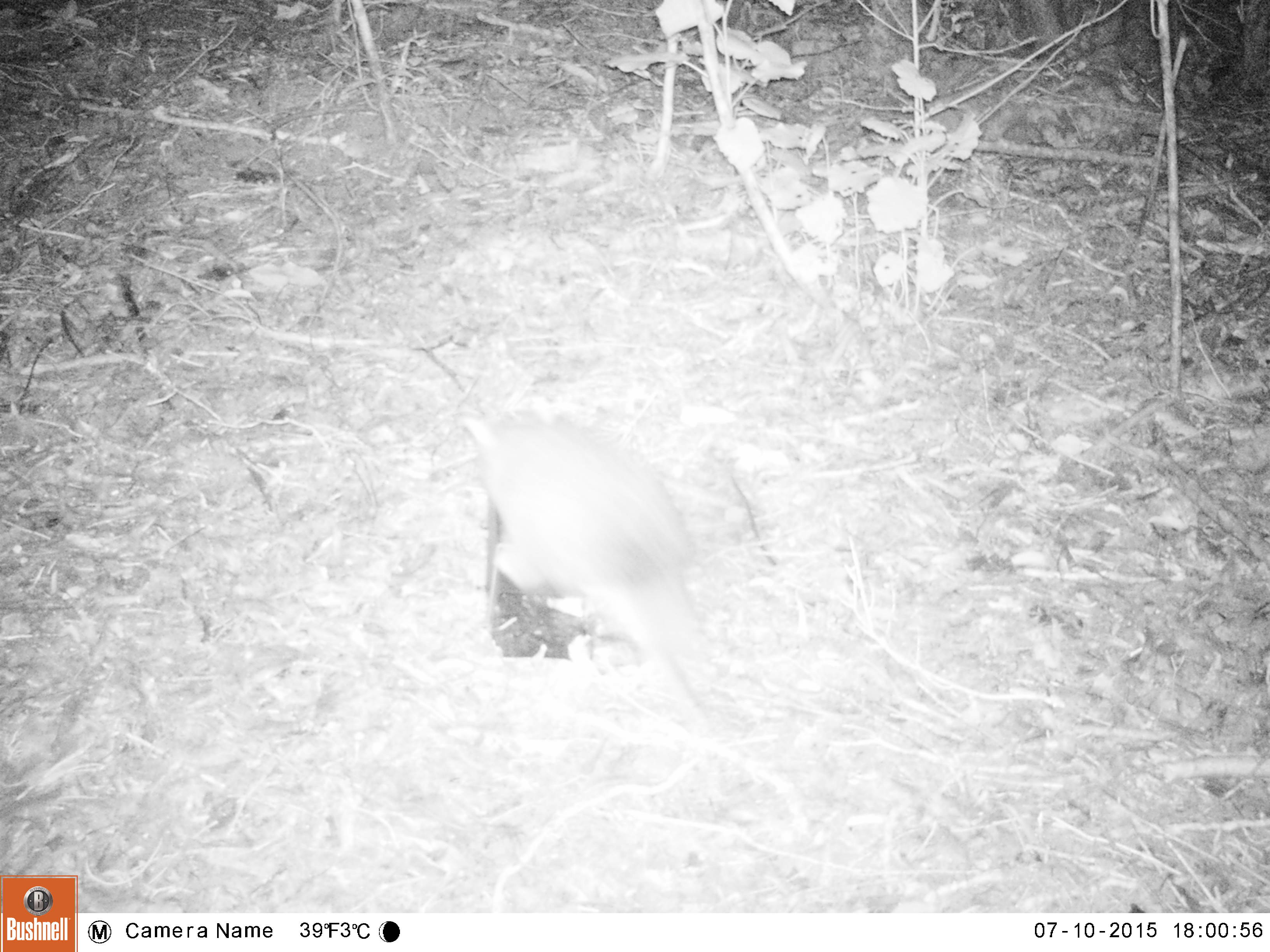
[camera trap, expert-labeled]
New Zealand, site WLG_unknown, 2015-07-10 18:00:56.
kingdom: Animalia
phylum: Chordata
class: Mammalia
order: Diprotodontia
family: Phalangeridae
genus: Trichosurus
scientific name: Trichosurus vulpecula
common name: common brushtail possum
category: possum